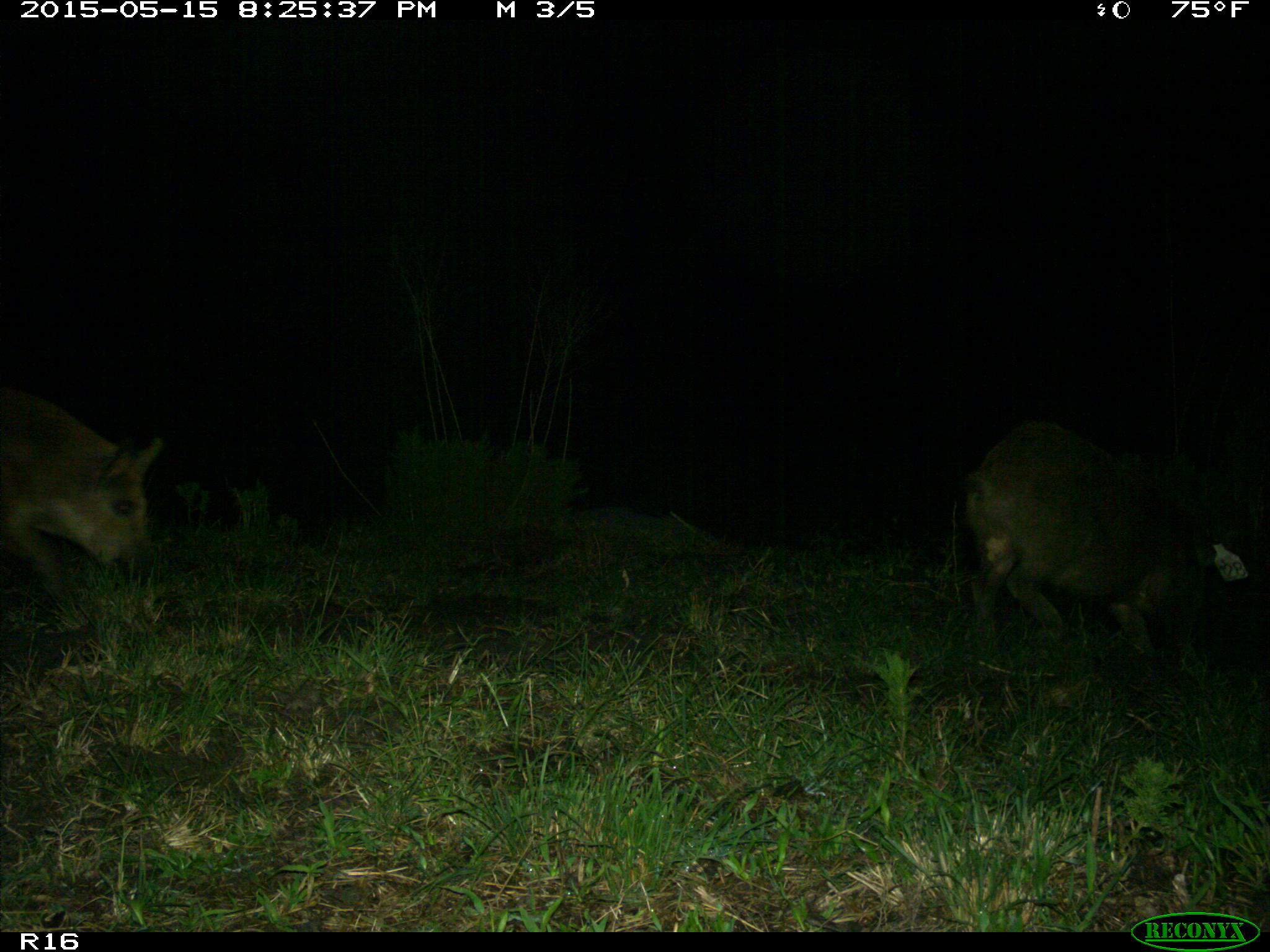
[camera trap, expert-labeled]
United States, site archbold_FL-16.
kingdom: Animalia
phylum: Chordata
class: Mammalia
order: Artiodactyla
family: Suidae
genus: Sus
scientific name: Sus scrofa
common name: wild boar